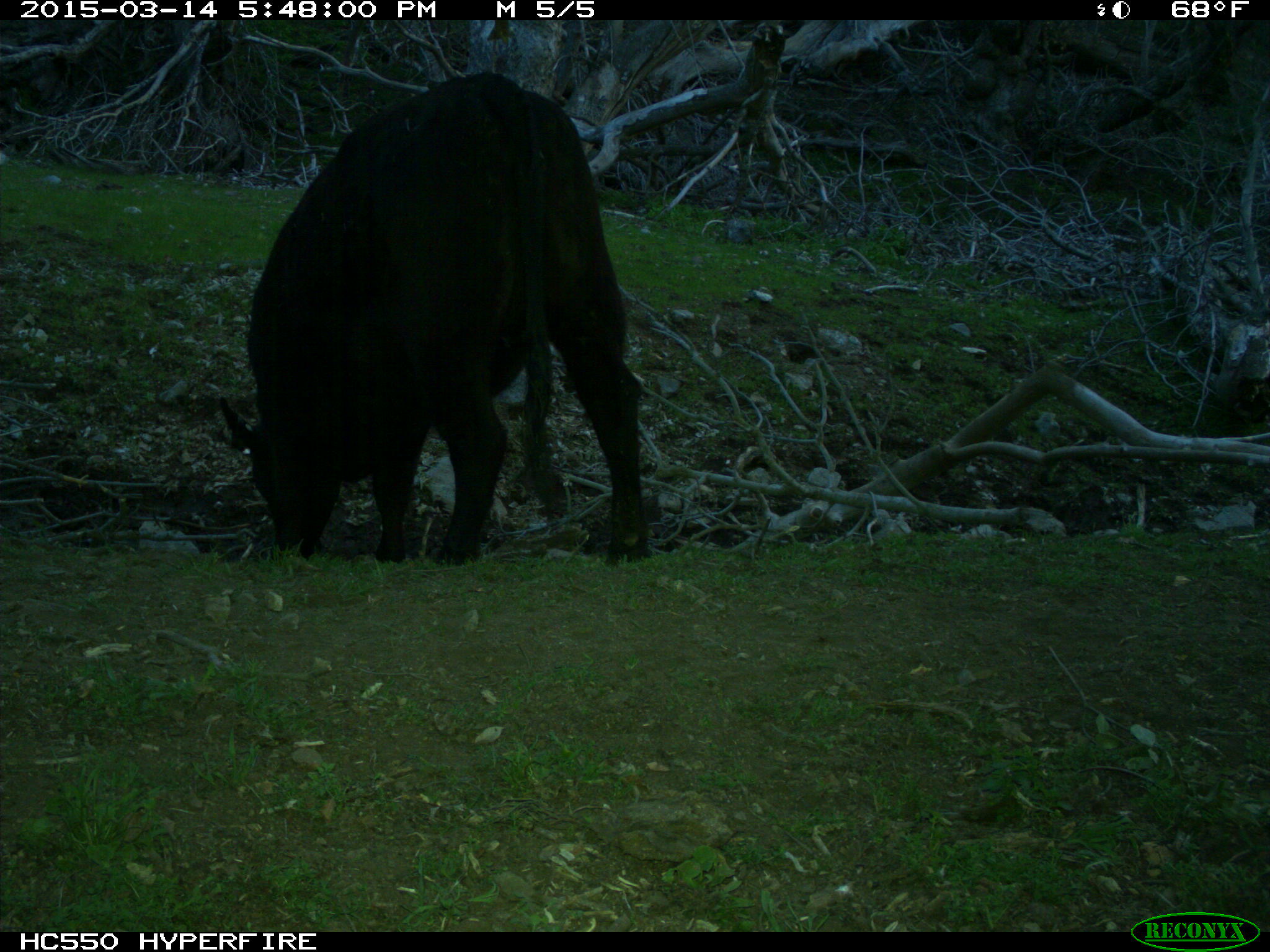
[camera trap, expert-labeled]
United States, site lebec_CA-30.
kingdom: Animalia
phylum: Chordata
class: Mammalia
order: Artiodactyla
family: Bovidae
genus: Bos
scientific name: Bos taurus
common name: domestic cow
Bos taurus (domestic cow).